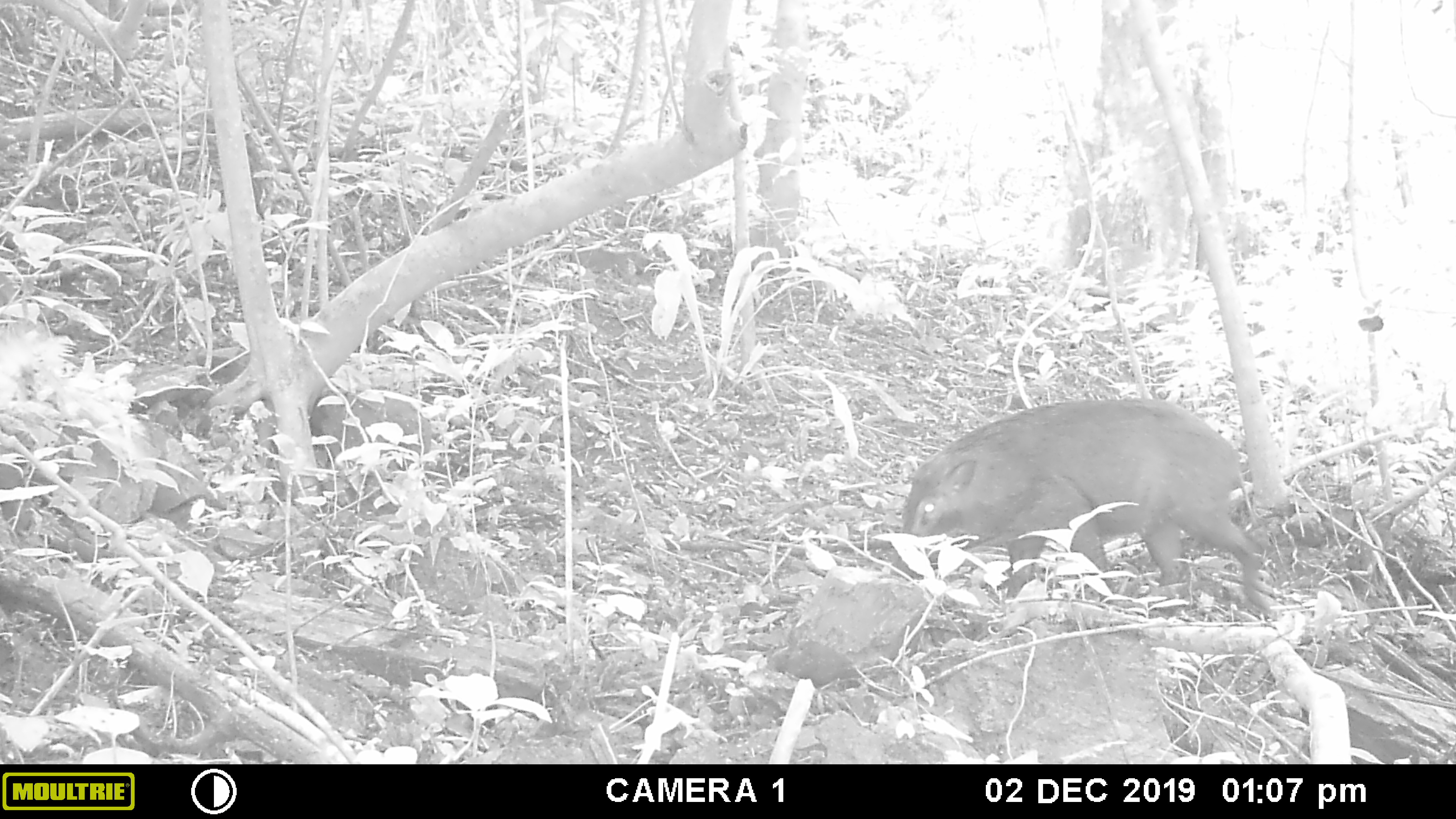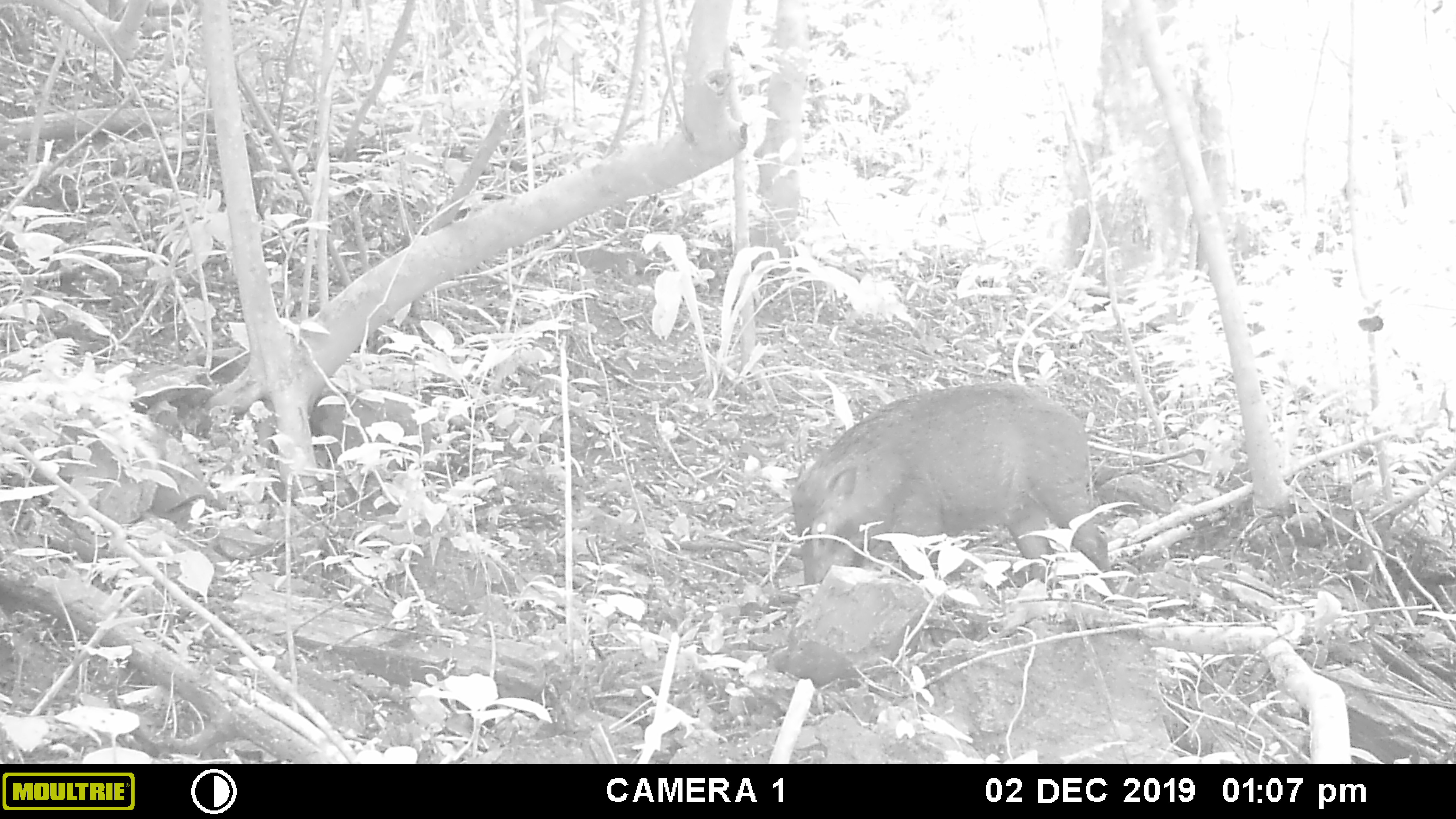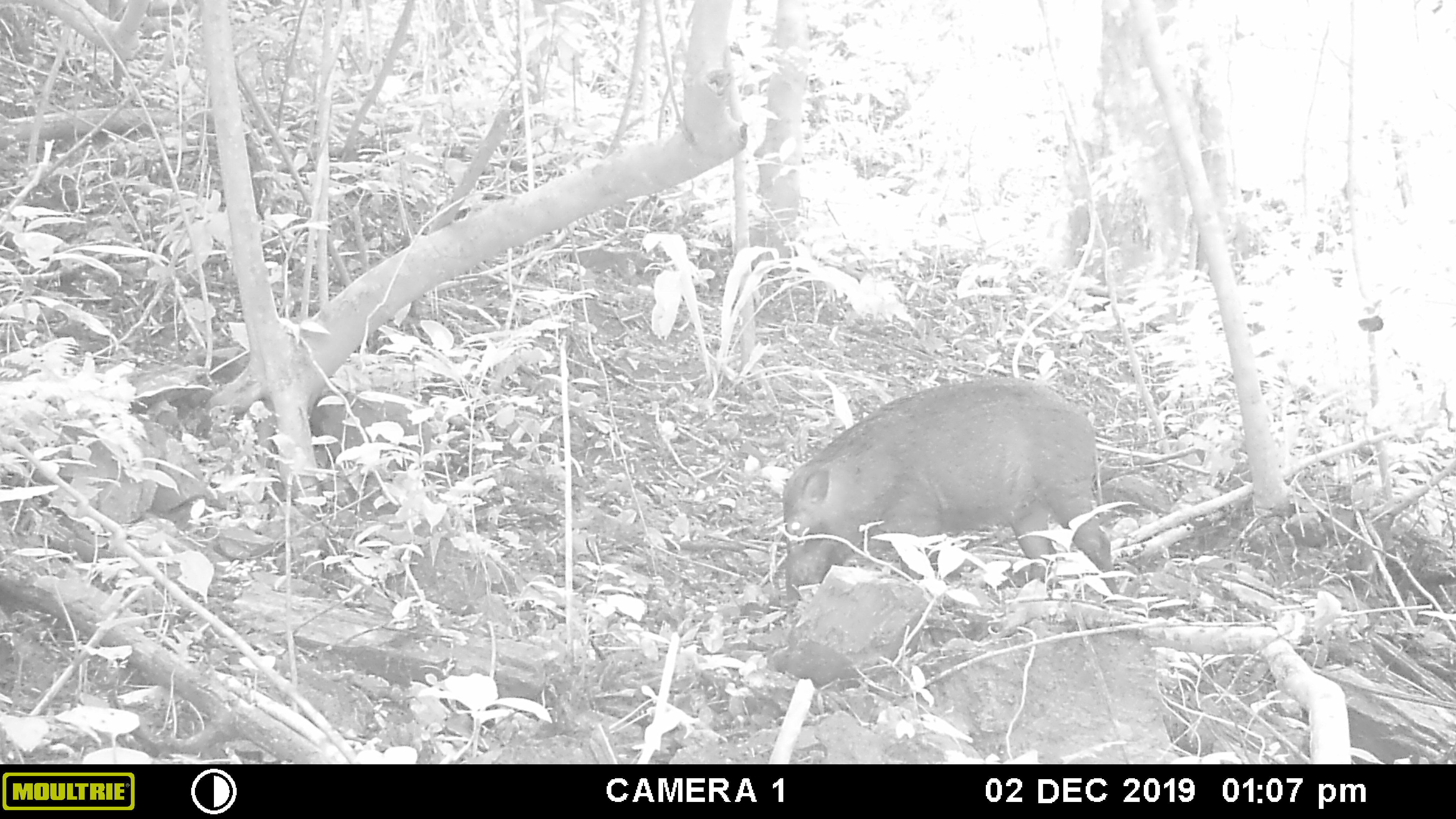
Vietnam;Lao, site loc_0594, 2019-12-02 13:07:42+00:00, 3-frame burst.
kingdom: Animalia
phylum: Chordata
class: Mammalia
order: Artiodactyla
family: Suidae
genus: Sus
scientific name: Sus scrofa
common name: eurasian wild pig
Eurasian wild pig (Sus scrofa). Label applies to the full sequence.